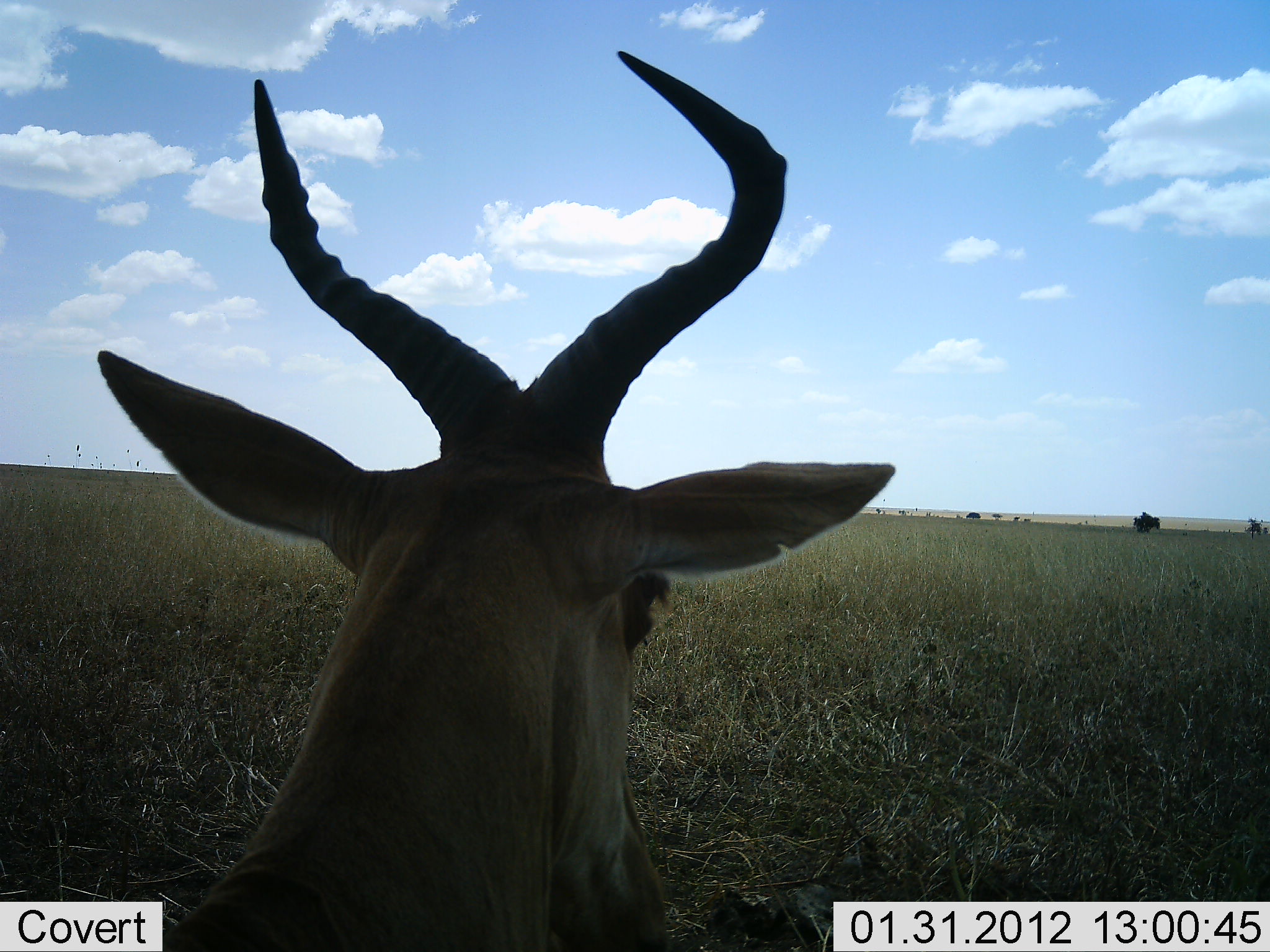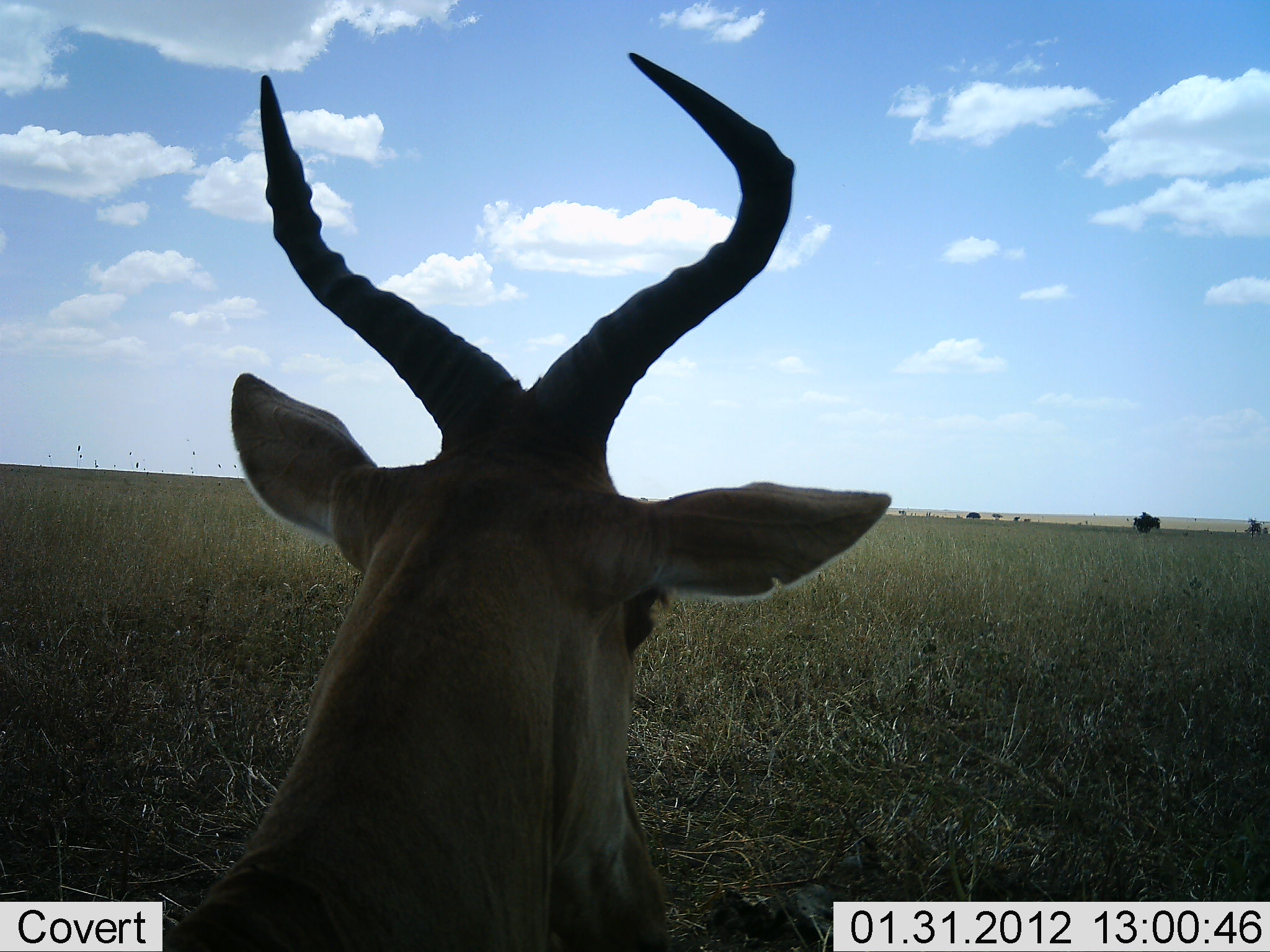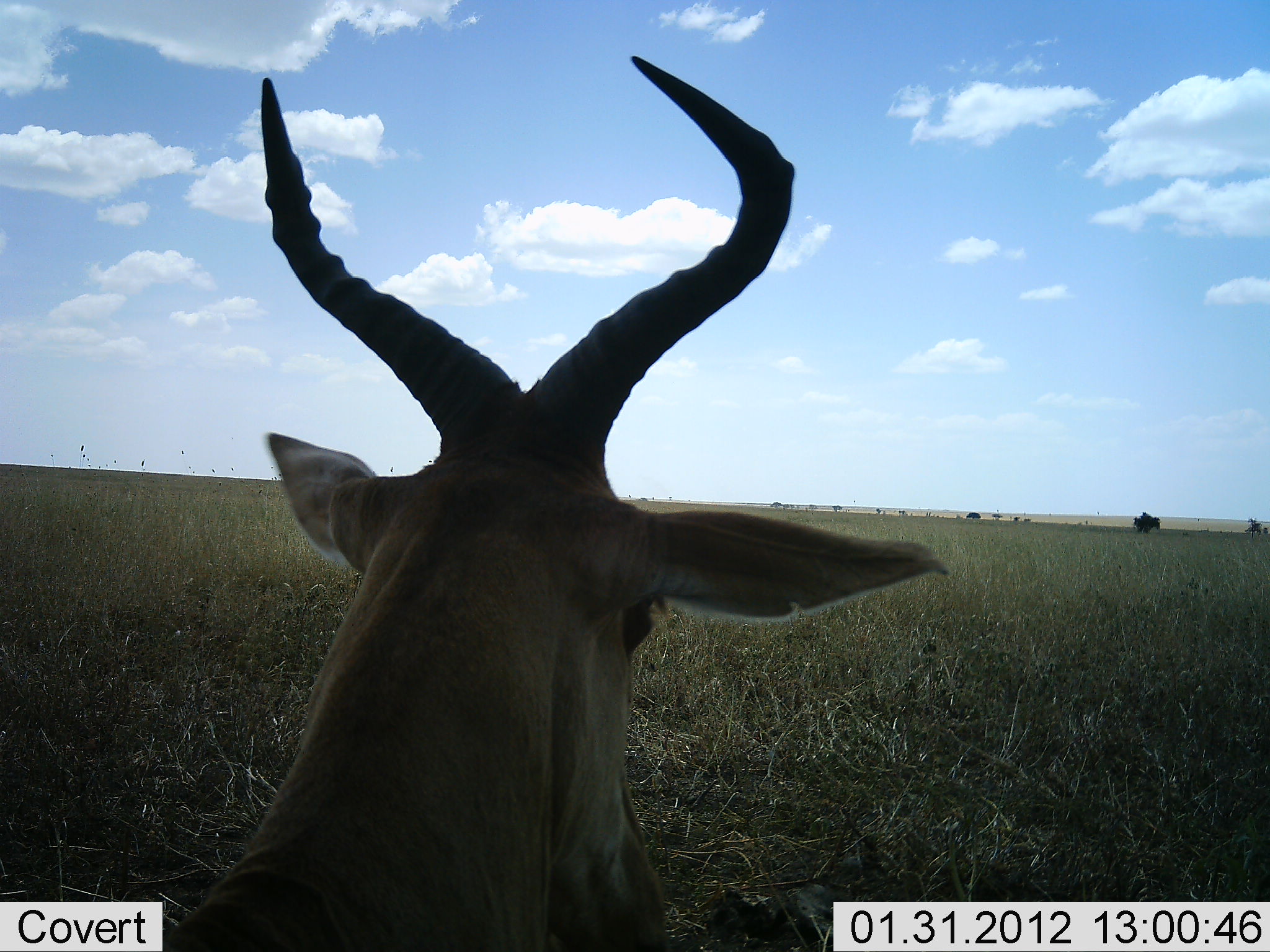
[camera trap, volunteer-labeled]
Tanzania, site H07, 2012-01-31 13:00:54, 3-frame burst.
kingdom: Animalia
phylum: Chordata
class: Mammalia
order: Artiodactyla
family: Bovidae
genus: Alcelaphus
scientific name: Alcelaphus buselaphus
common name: hartebeest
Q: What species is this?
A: Hartebeest (Alcelaphus buselaphus).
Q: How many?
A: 1.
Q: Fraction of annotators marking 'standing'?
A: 27%.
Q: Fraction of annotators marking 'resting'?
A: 73%.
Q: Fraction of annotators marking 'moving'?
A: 0%.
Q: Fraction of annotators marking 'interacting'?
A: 0%.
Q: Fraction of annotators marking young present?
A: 0%.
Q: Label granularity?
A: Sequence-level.